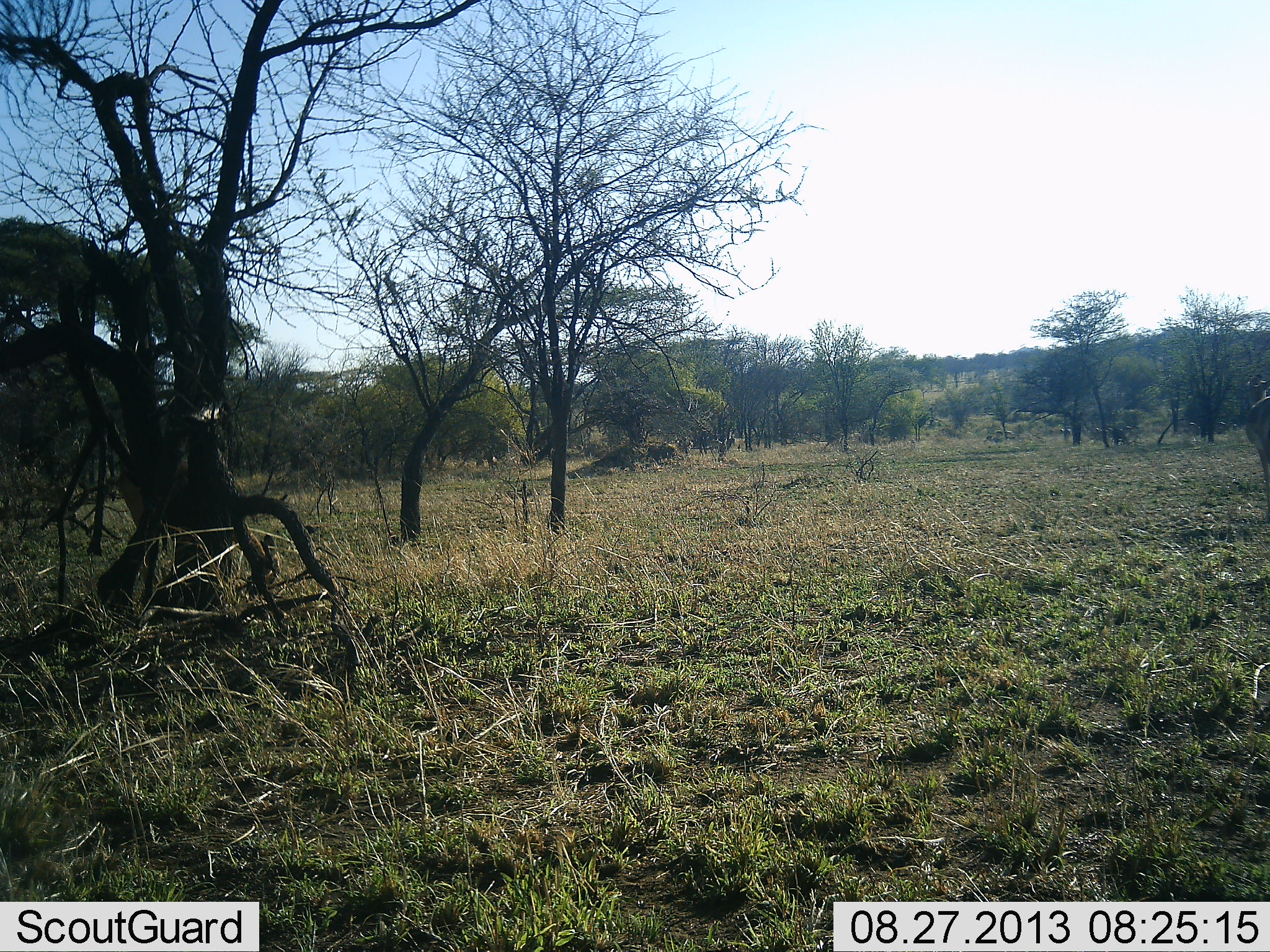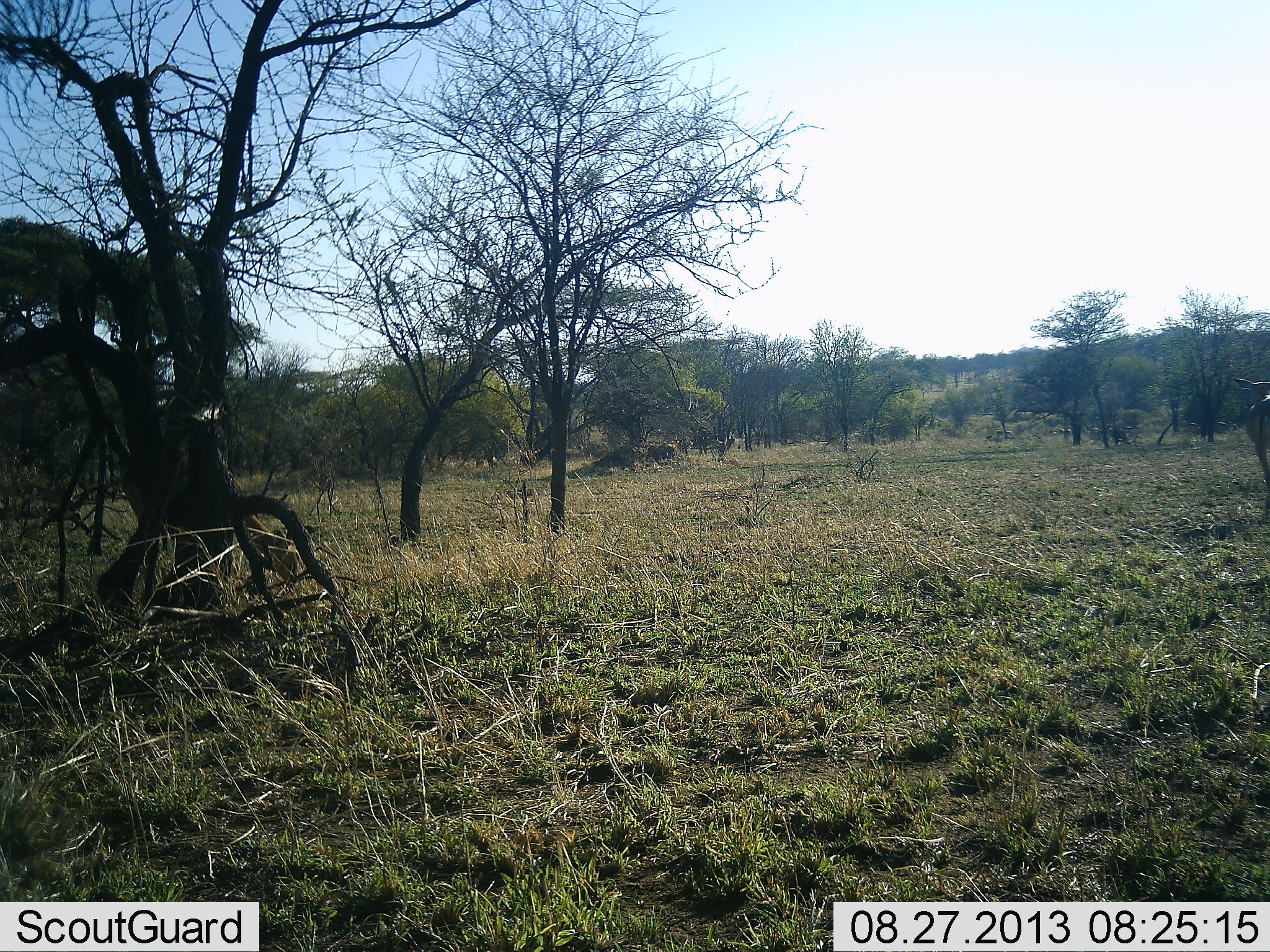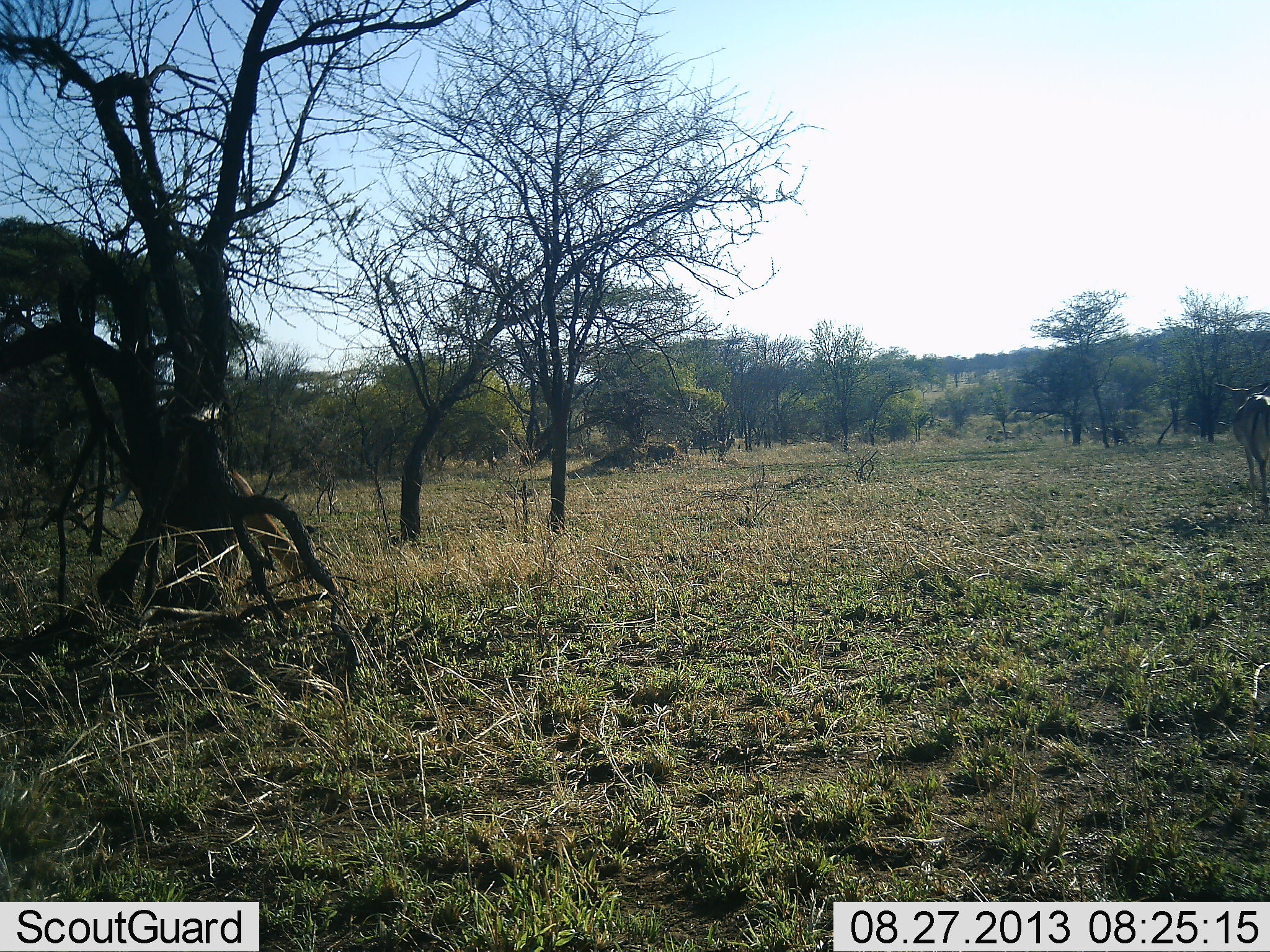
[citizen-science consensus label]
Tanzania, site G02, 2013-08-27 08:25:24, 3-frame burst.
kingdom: Animalia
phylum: Chordata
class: Mammalia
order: Artiodactyla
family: Bovidae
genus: Aepyceros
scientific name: Aepyceros melampus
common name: impala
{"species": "impala (Aepyceros melampus)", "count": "2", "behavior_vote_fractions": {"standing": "7%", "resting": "0%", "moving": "71%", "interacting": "0%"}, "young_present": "0%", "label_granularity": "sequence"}